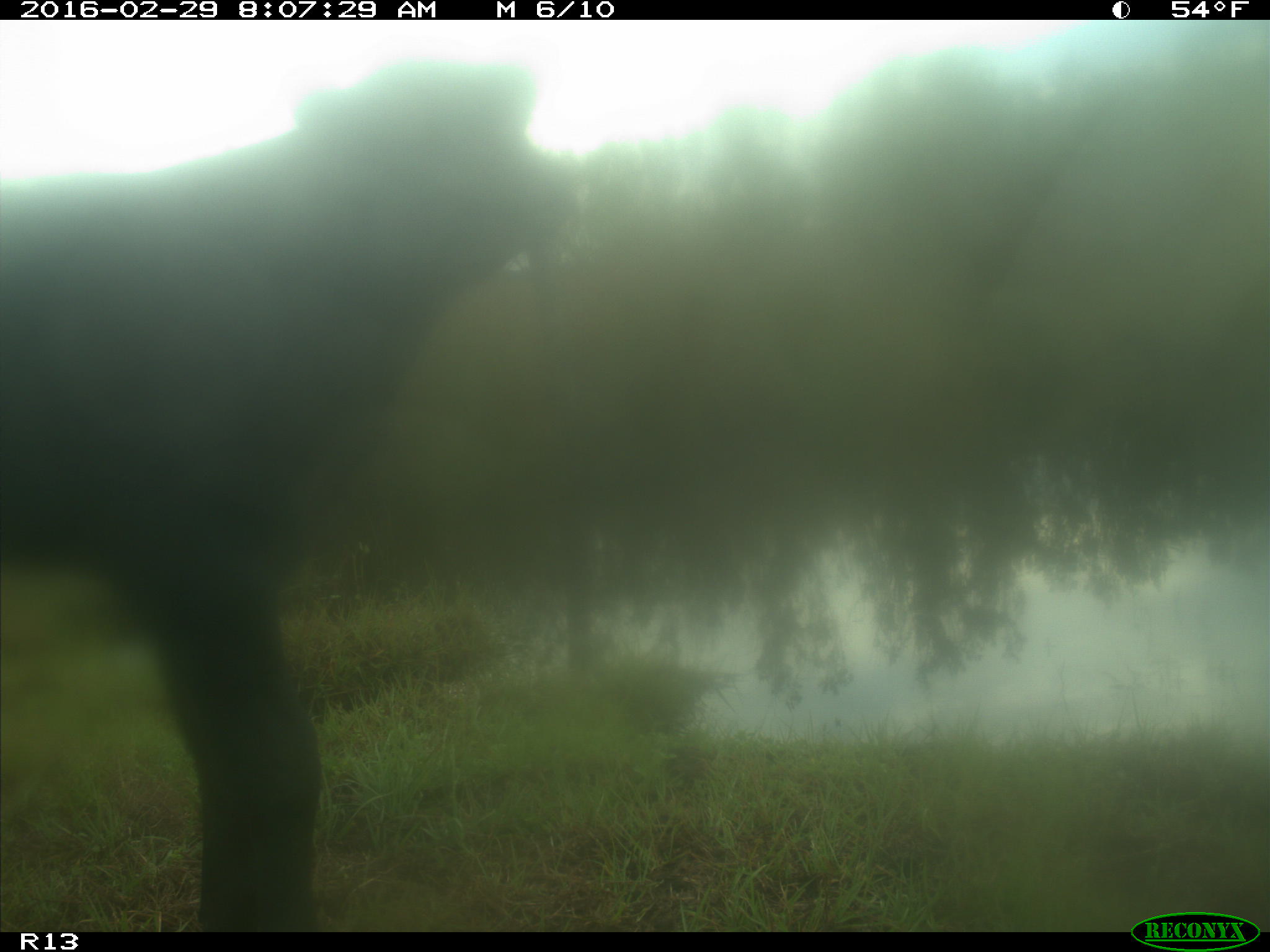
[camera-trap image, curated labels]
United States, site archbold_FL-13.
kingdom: Animalia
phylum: Chordata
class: Mammalia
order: Artiodactyla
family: Bovidae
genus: Bos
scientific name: Bos taurus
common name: domestic cow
Bos taurus (domestic cow).